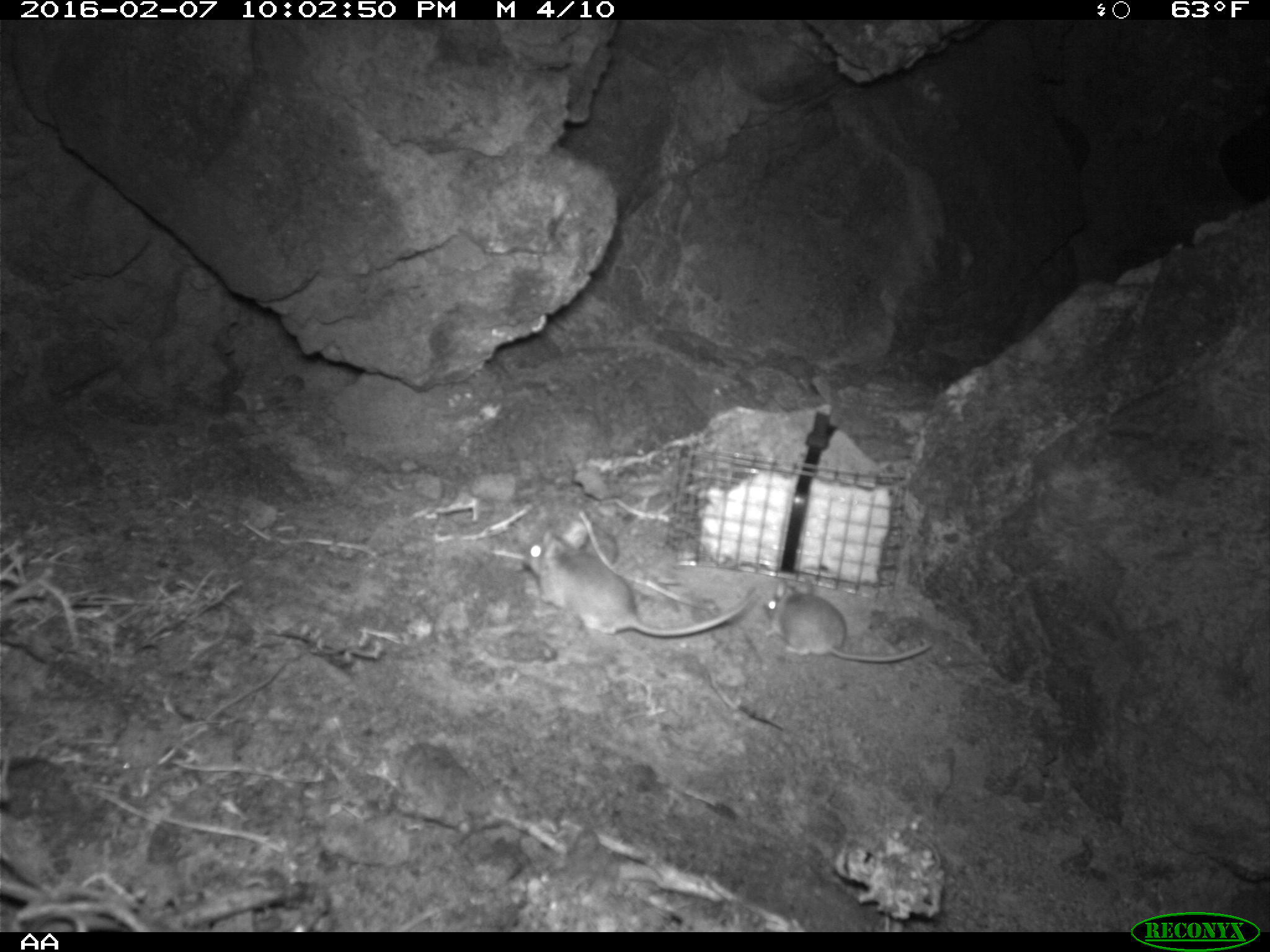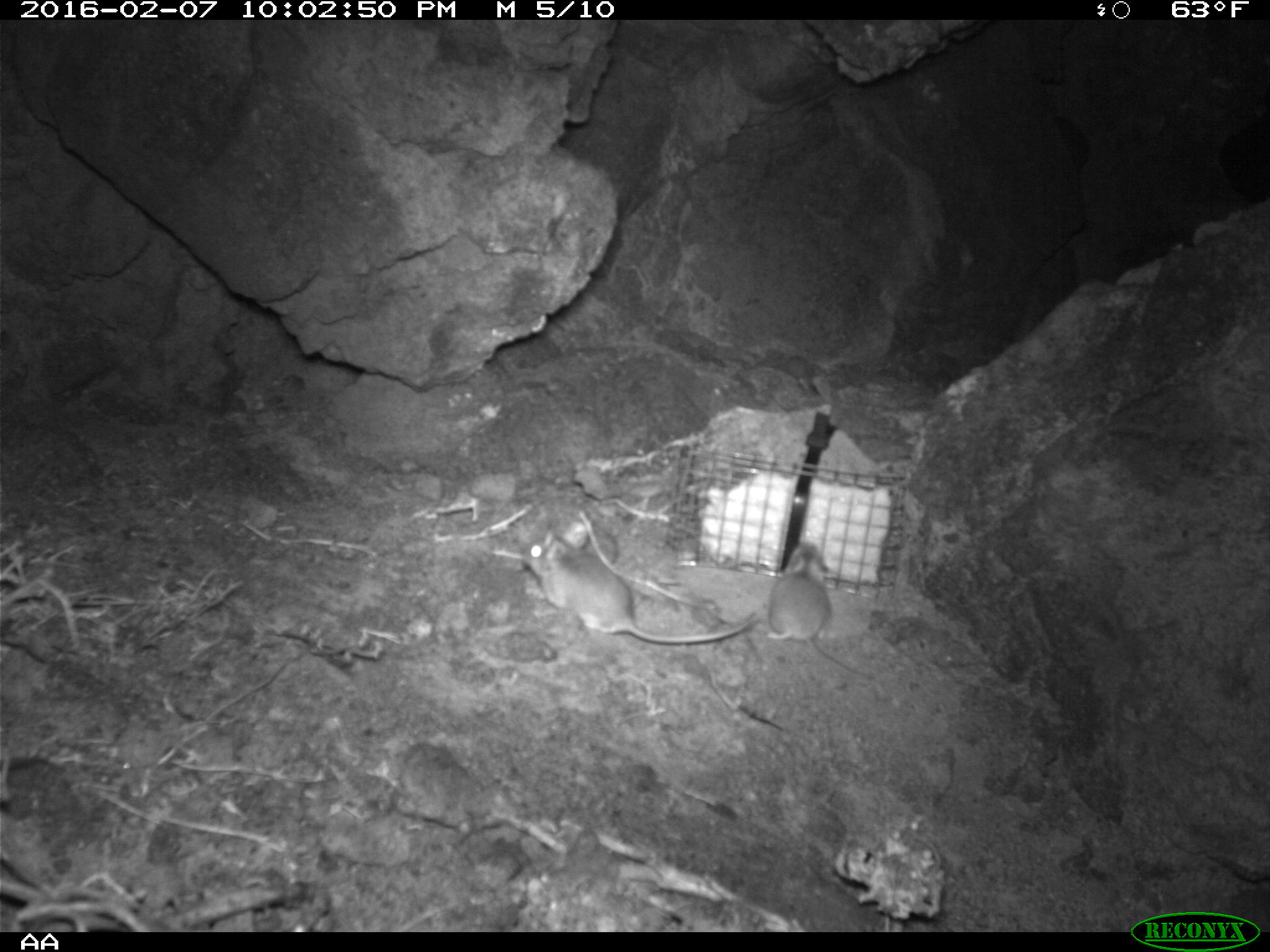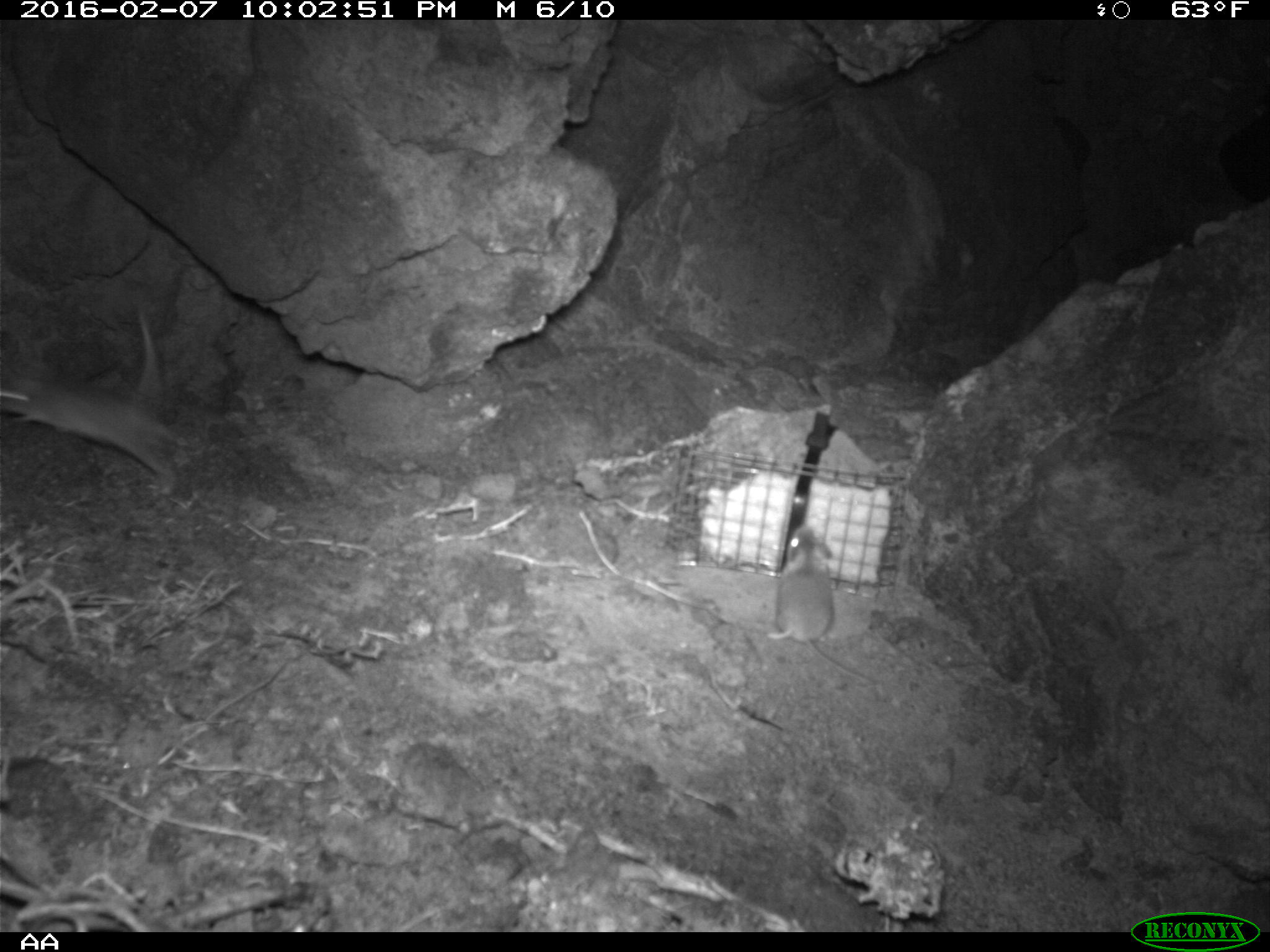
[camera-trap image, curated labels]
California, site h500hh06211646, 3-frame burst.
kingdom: Animalia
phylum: Chordata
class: Mammalia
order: Rodentia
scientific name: Rodentia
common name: rodent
Rodent (Rodentia).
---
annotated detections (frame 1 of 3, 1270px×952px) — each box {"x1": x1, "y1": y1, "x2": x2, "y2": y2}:
rodent: {"x1": 522, "y1": 521, "x2": 760, "y2": 637}; {"x1": 763, "y1": 576, "x2": 933, "y2": 663}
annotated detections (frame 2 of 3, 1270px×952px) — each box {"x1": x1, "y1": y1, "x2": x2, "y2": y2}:
rodent: {"x1": 523, "y1": 532, "x2": 762, "y2": 647}; {"x1": 766, "y1": 536, "x2": 874, "y2": 684}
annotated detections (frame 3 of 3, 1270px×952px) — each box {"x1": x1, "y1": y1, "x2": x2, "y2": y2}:
rodent: {"x1": 0, "y1": 312, "x2": 197, "y2": 488}; {"x1": 766, "y1": 526, "x2": 890, "y2": 695}